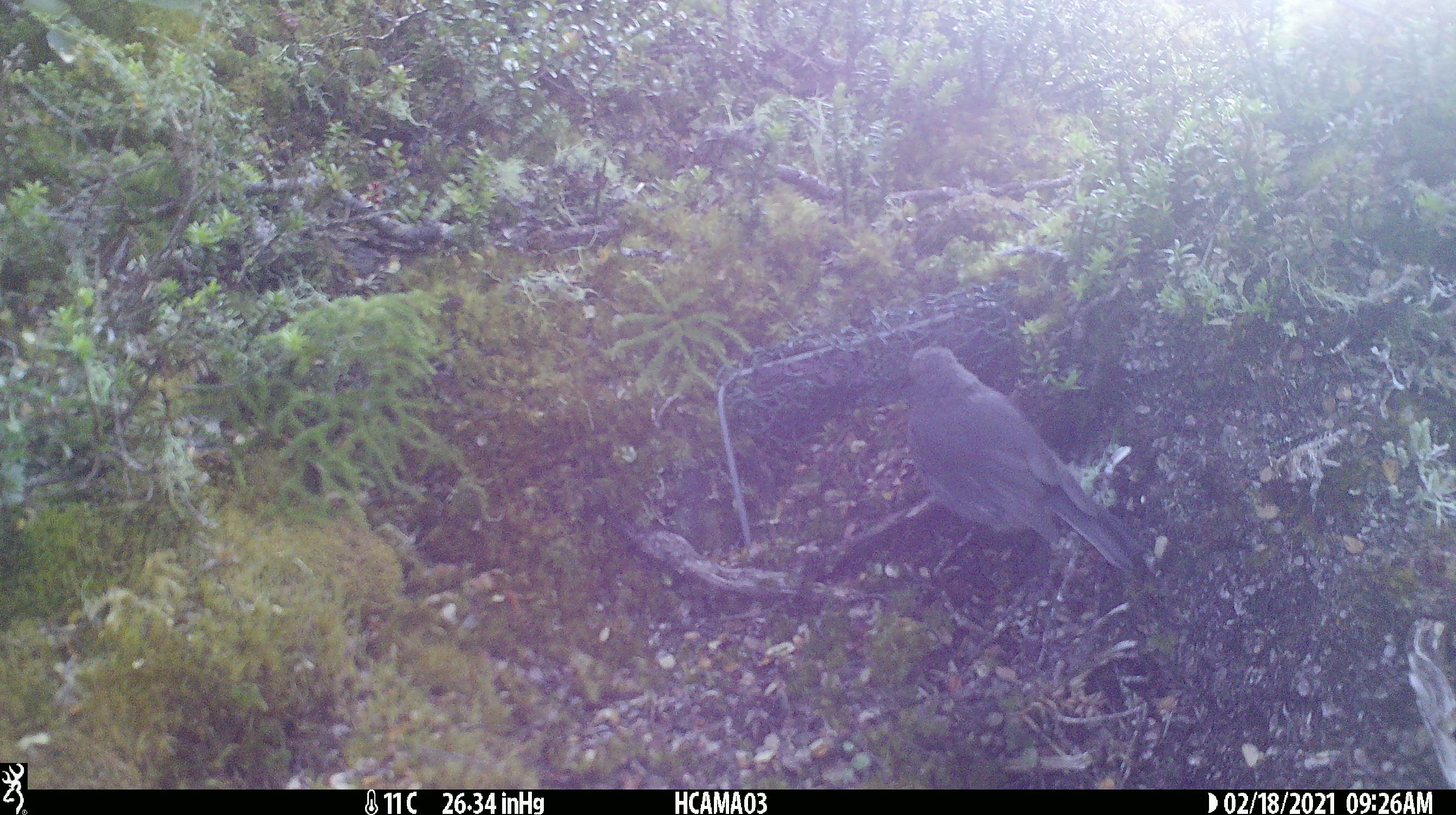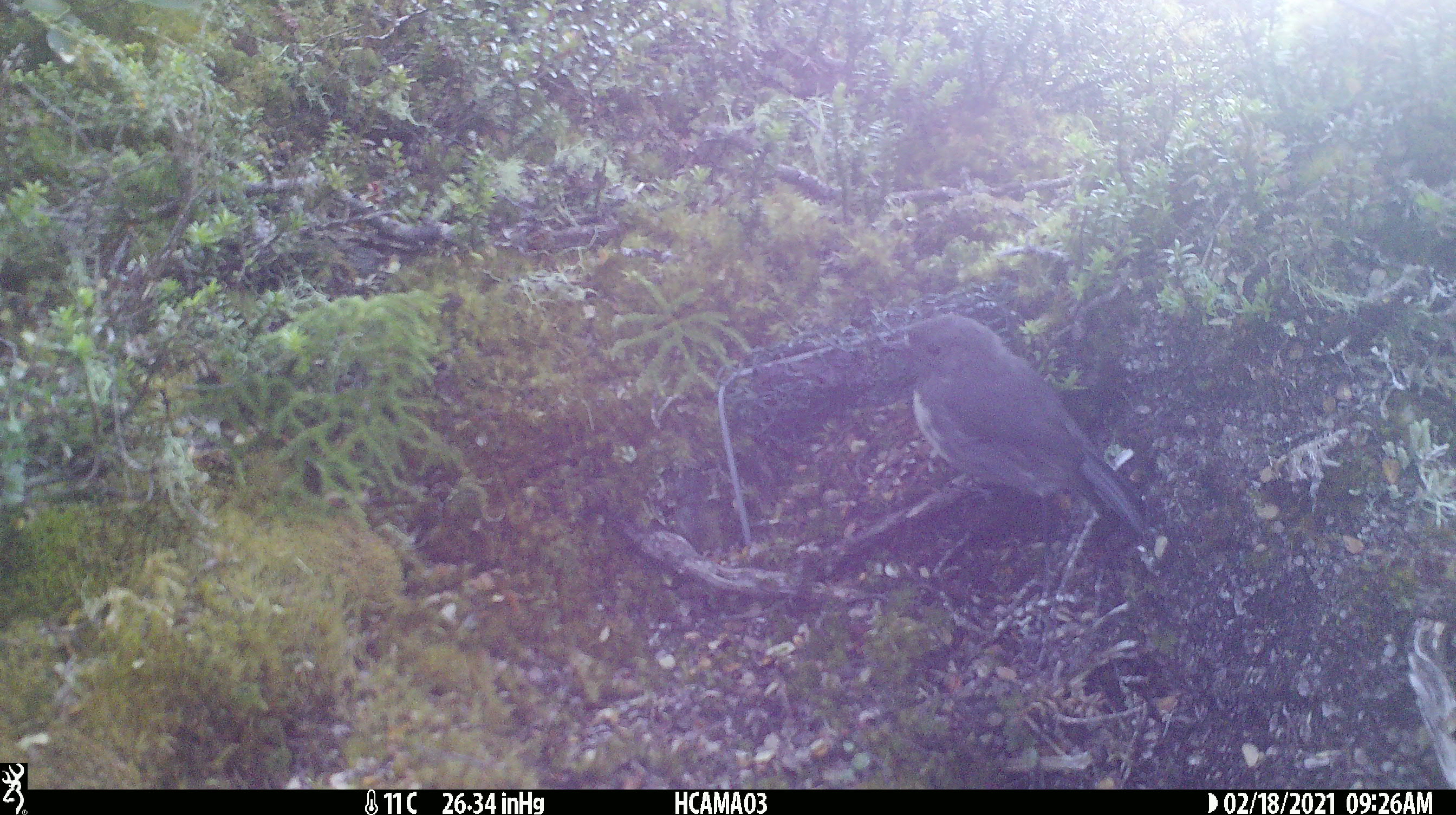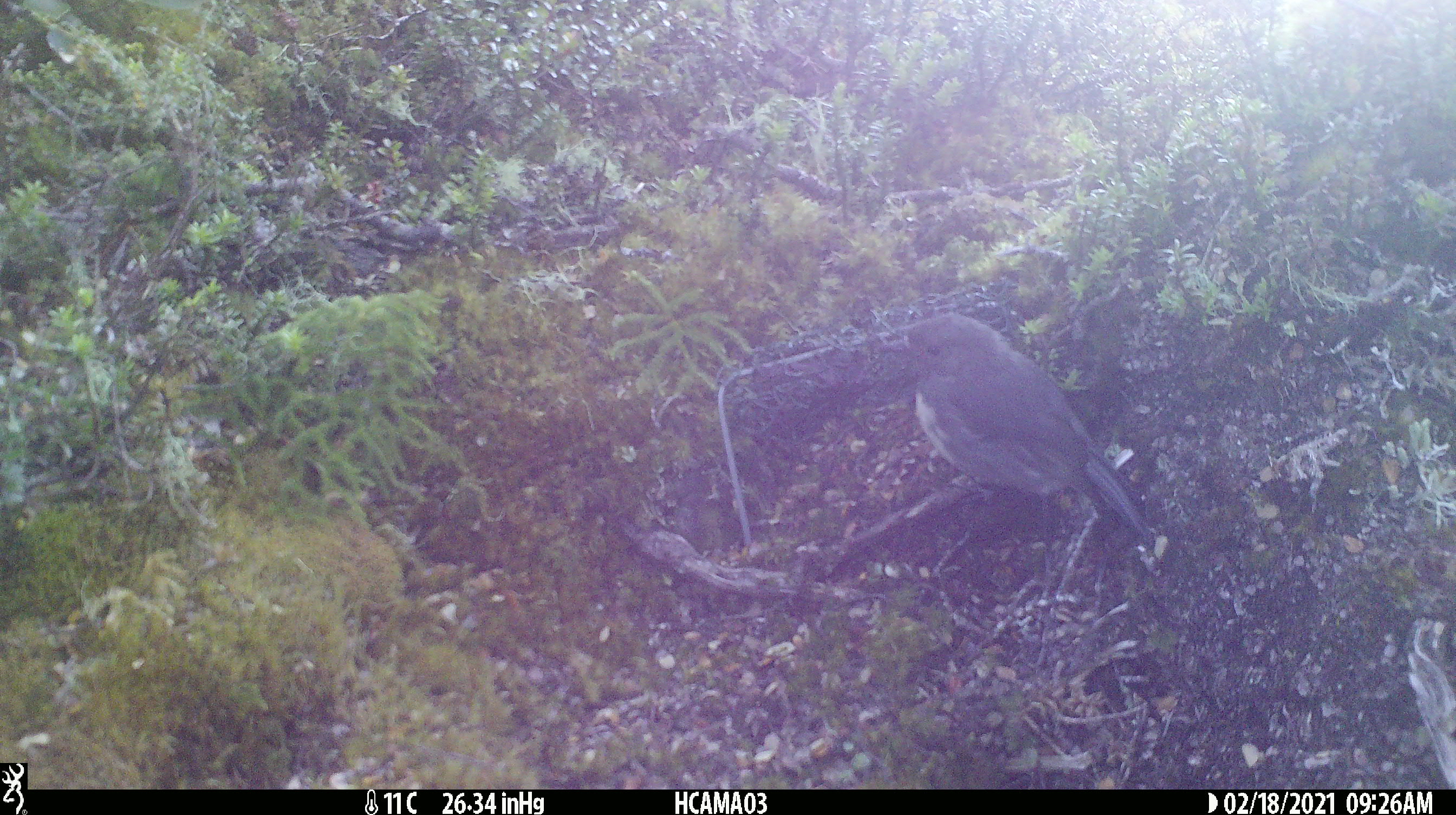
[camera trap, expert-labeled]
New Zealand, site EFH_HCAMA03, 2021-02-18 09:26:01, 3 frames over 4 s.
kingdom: Animalia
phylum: Chordata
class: Aves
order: Passeriformes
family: Petroicidae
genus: Petroica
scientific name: Petroica australis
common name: new zealand robin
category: robin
Robin (new zealand robin) (Petroica australis).